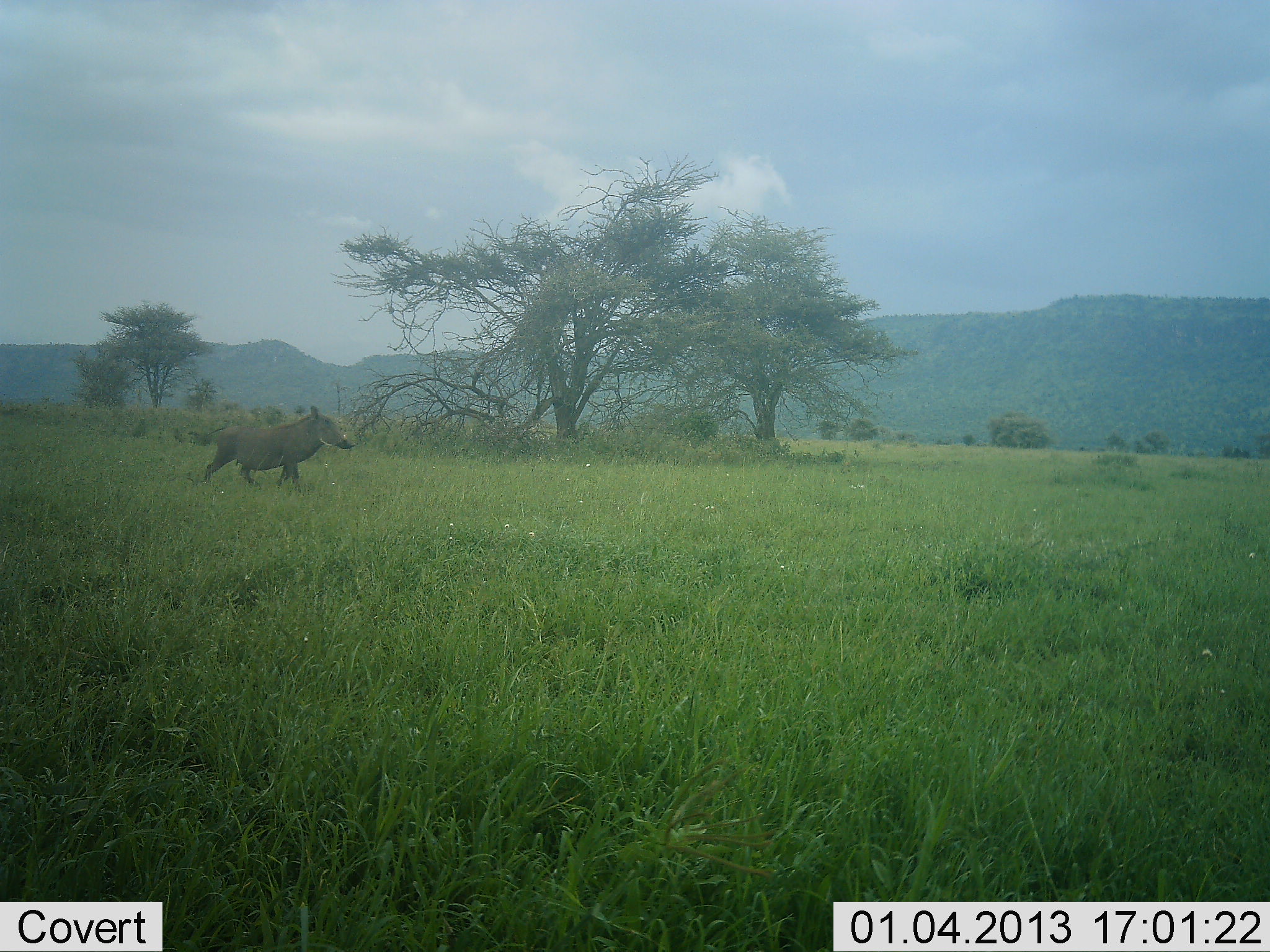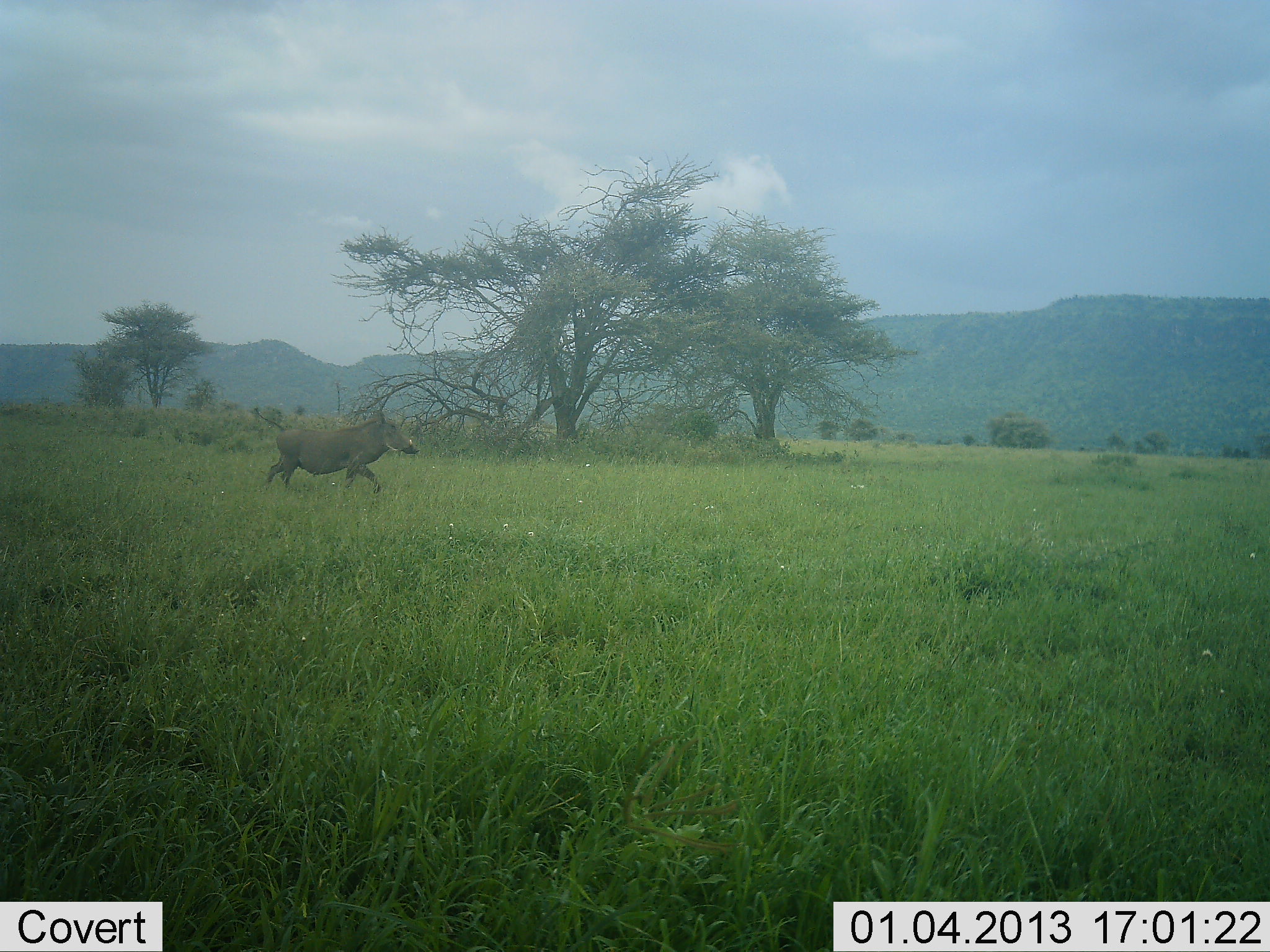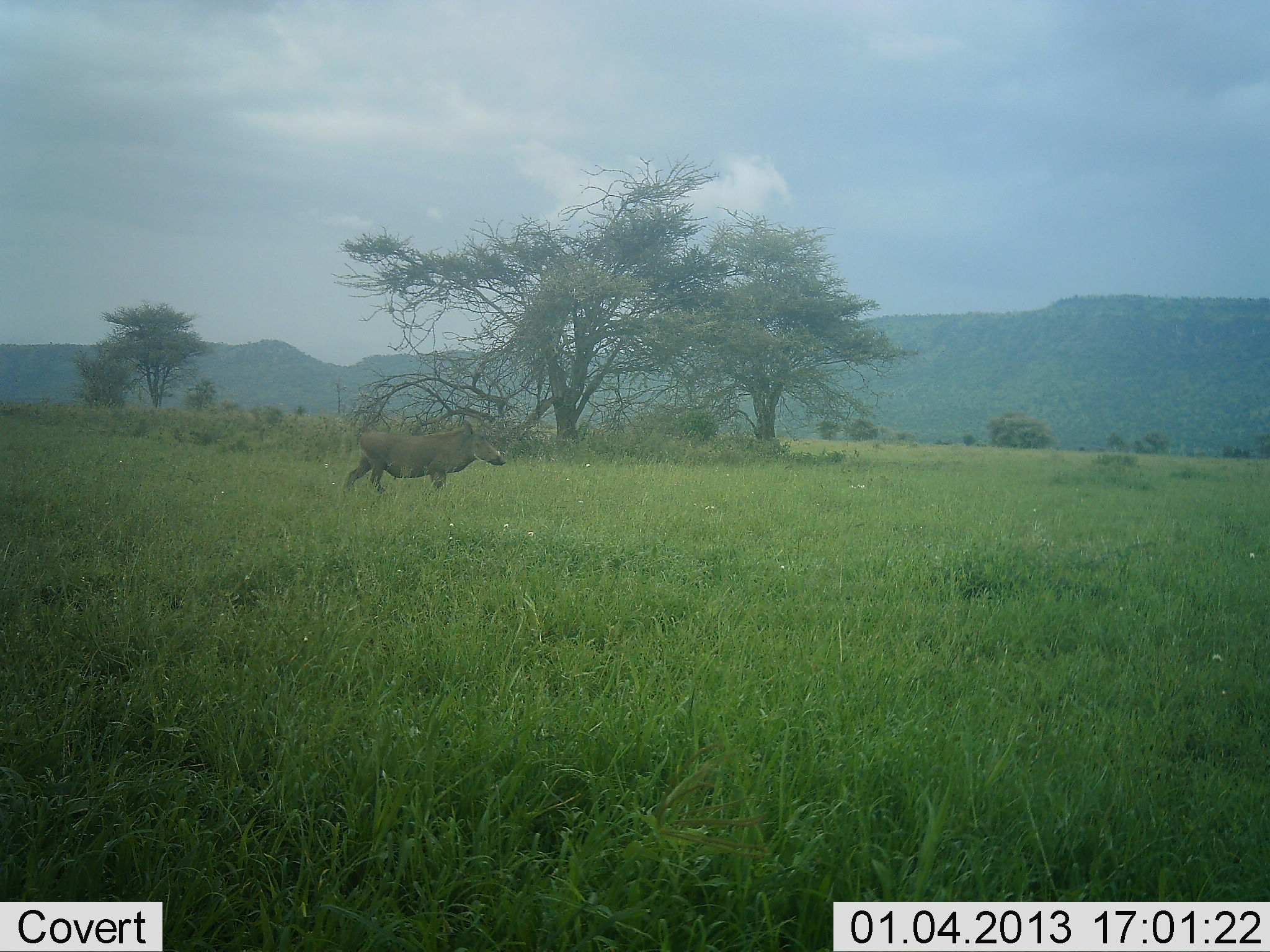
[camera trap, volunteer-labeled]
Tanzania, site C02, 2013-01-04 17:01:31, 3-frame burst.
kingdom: Animalia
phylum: Chordata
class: Mammalia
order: Artiodactyla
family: Suidae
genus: Phacochoerus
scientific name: Phacochoerus africanus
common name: warthog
Warthog (Phacochoerus africanus), count 1. Behavior (volunteer vote fractions): standing 0%, resting 0%, moving 100%, interacting 0%. Young present (vote fraction): 0%. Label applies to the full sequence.